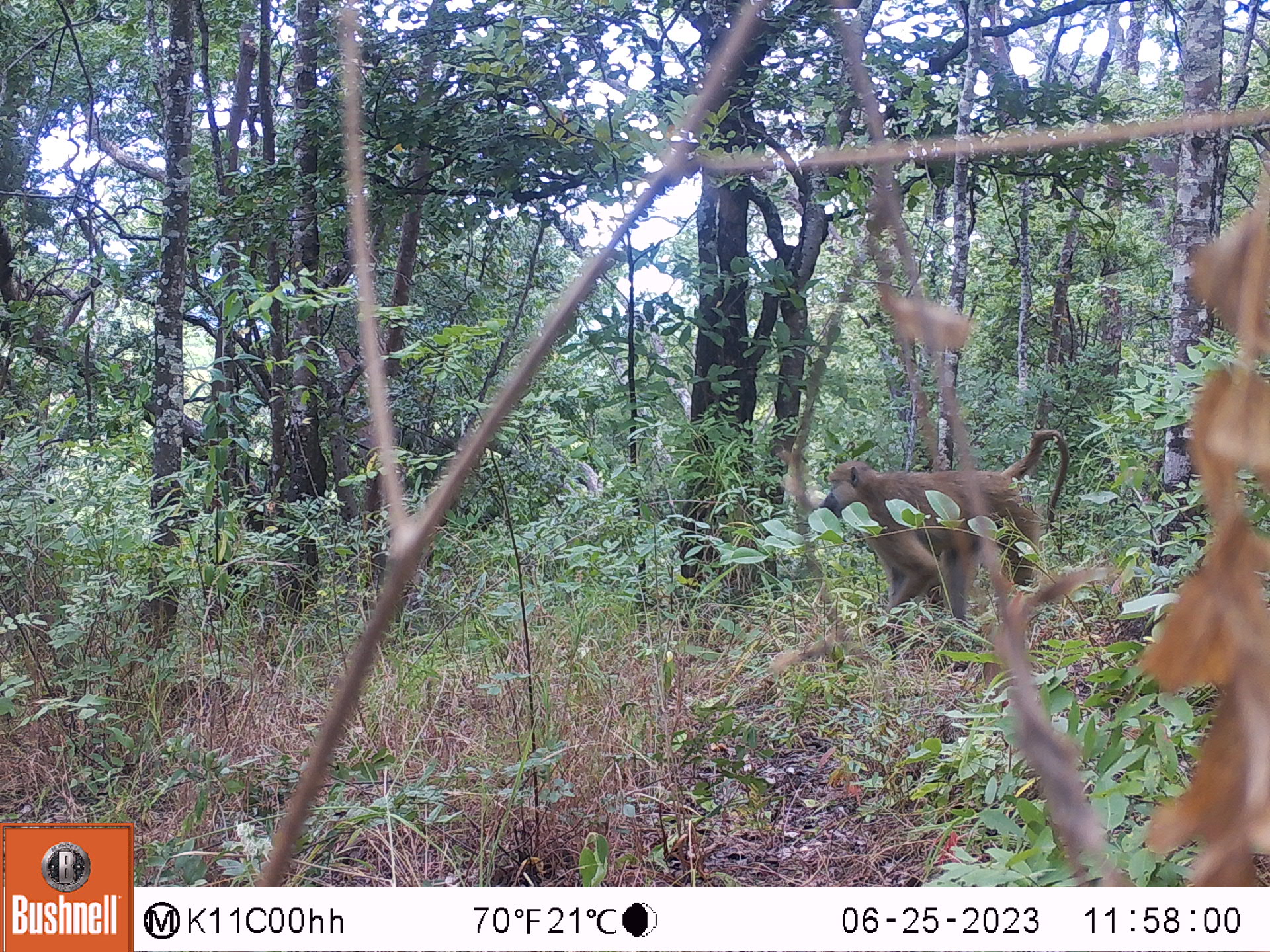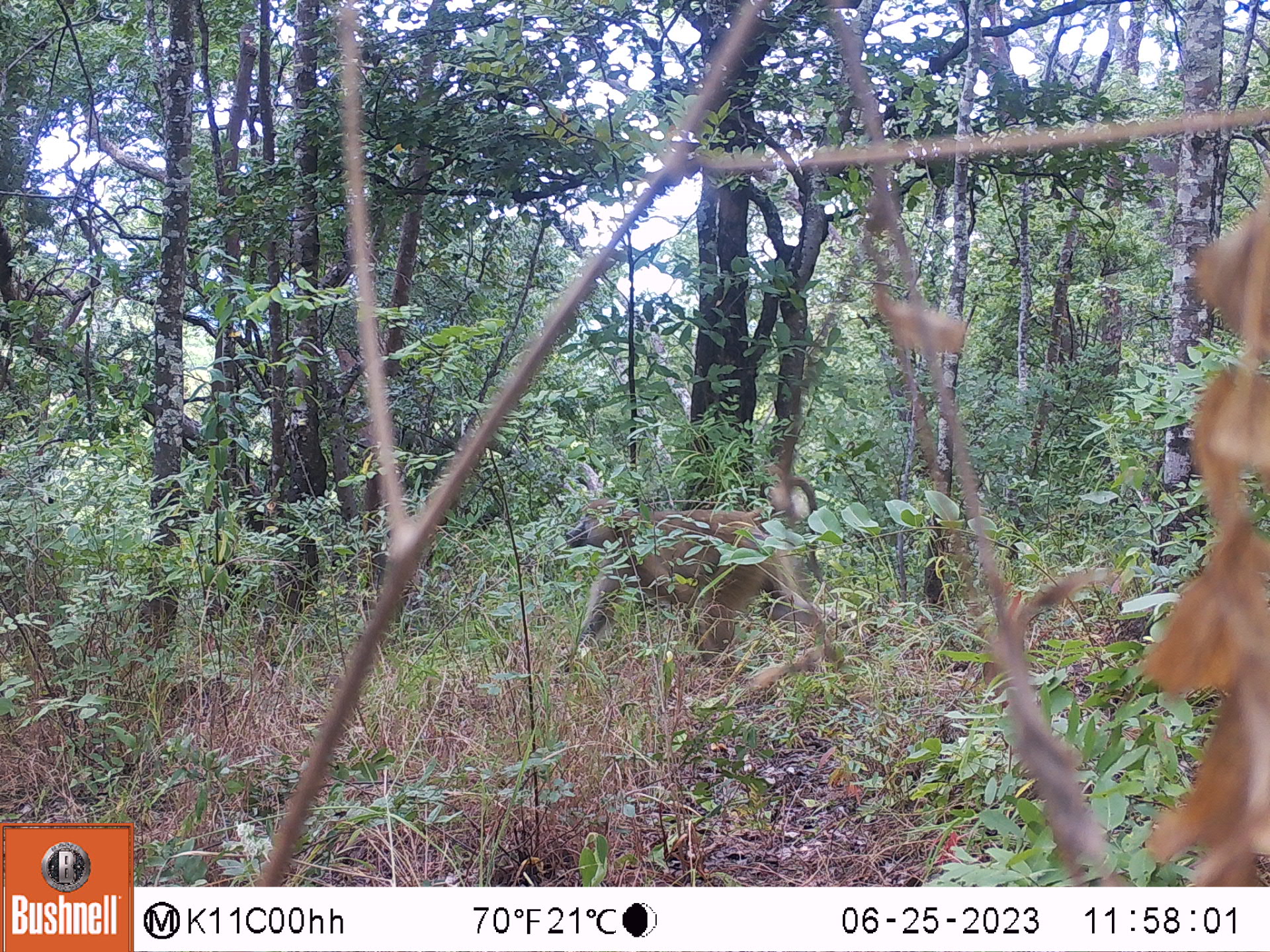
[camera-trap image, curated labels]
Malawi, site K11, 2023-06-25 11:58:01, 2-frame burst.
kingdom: Animalia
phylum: Chordata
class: Mammalia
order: Primates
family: Cercopithecidae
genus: Papio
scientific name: Papio cynocephalus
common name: yellow baboon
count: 1